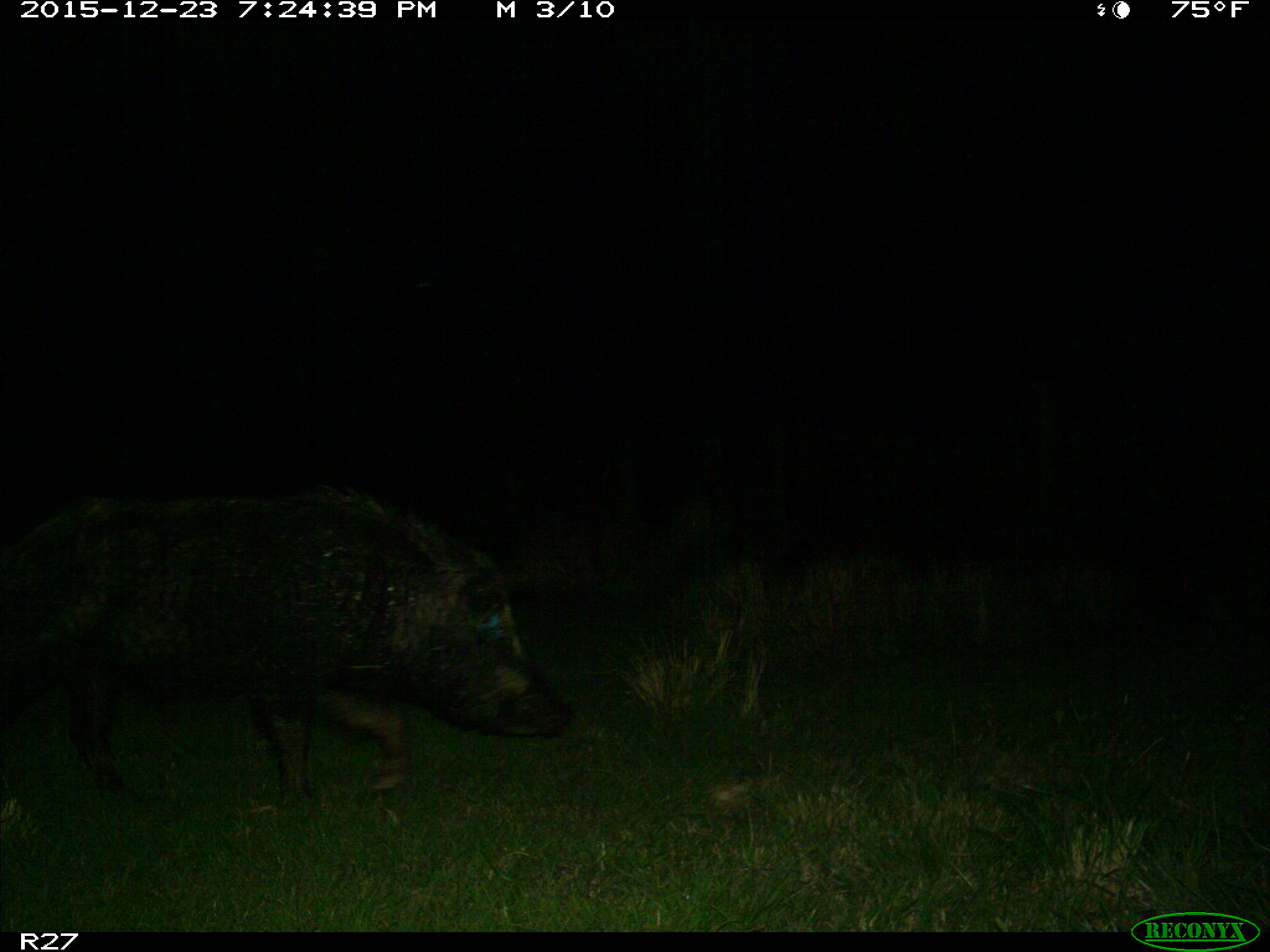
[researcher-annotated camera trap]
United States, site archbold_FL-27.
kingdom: Animalia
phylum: Chordata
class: Mammalia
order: Artiodactyla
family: Suidae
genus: Sus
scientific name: Sus scrofa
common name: wild boar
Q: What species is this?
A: Sus scrofa (wild boar).